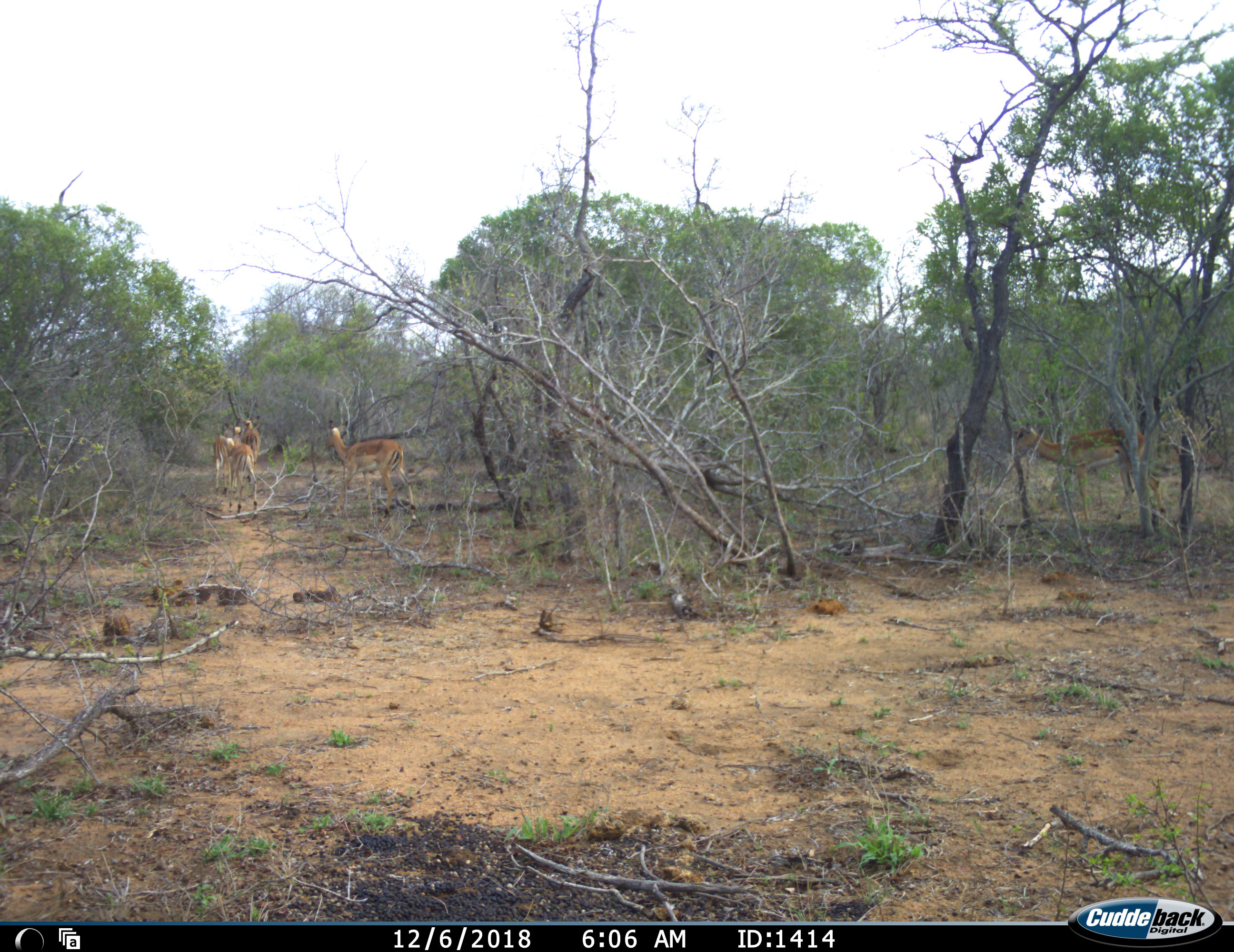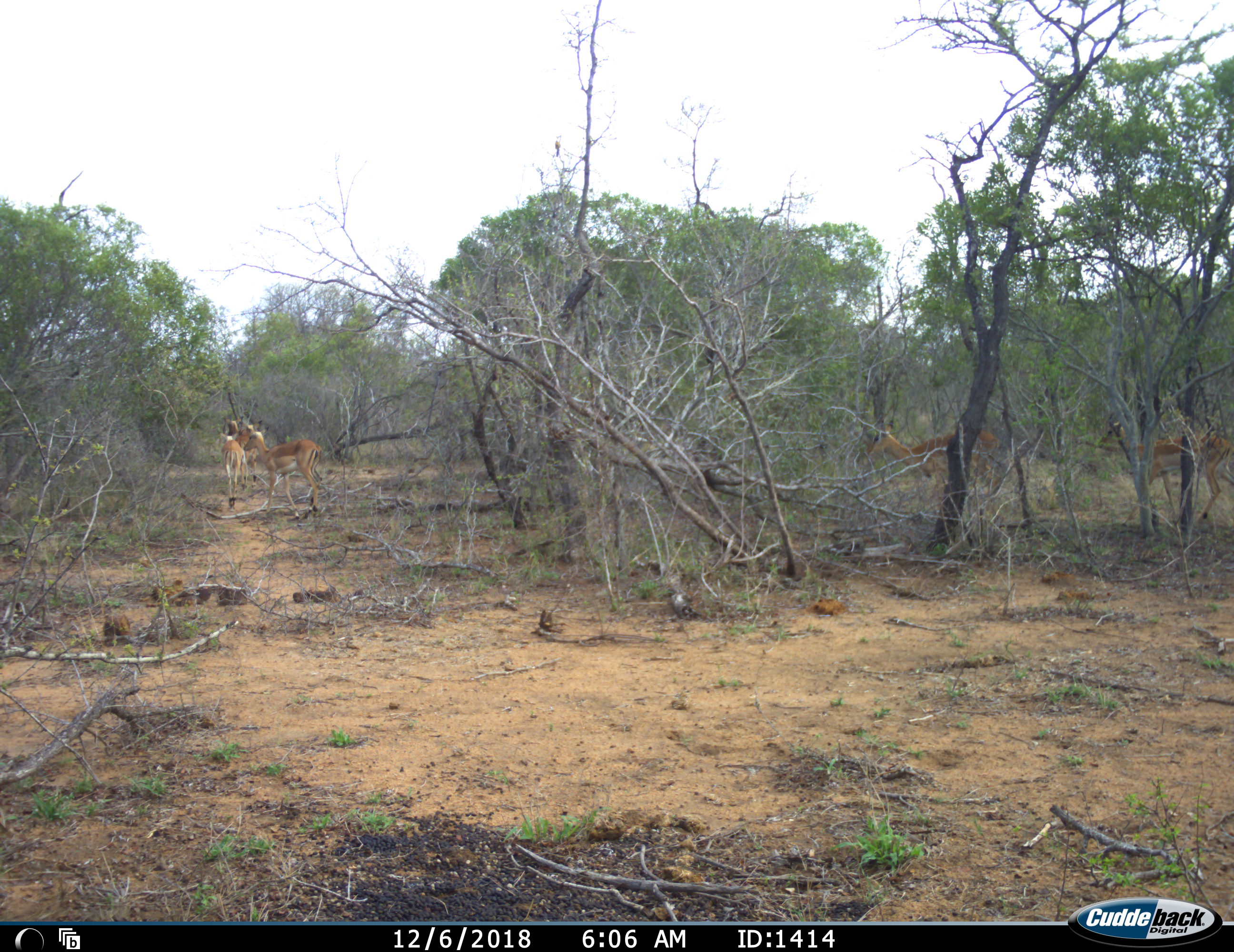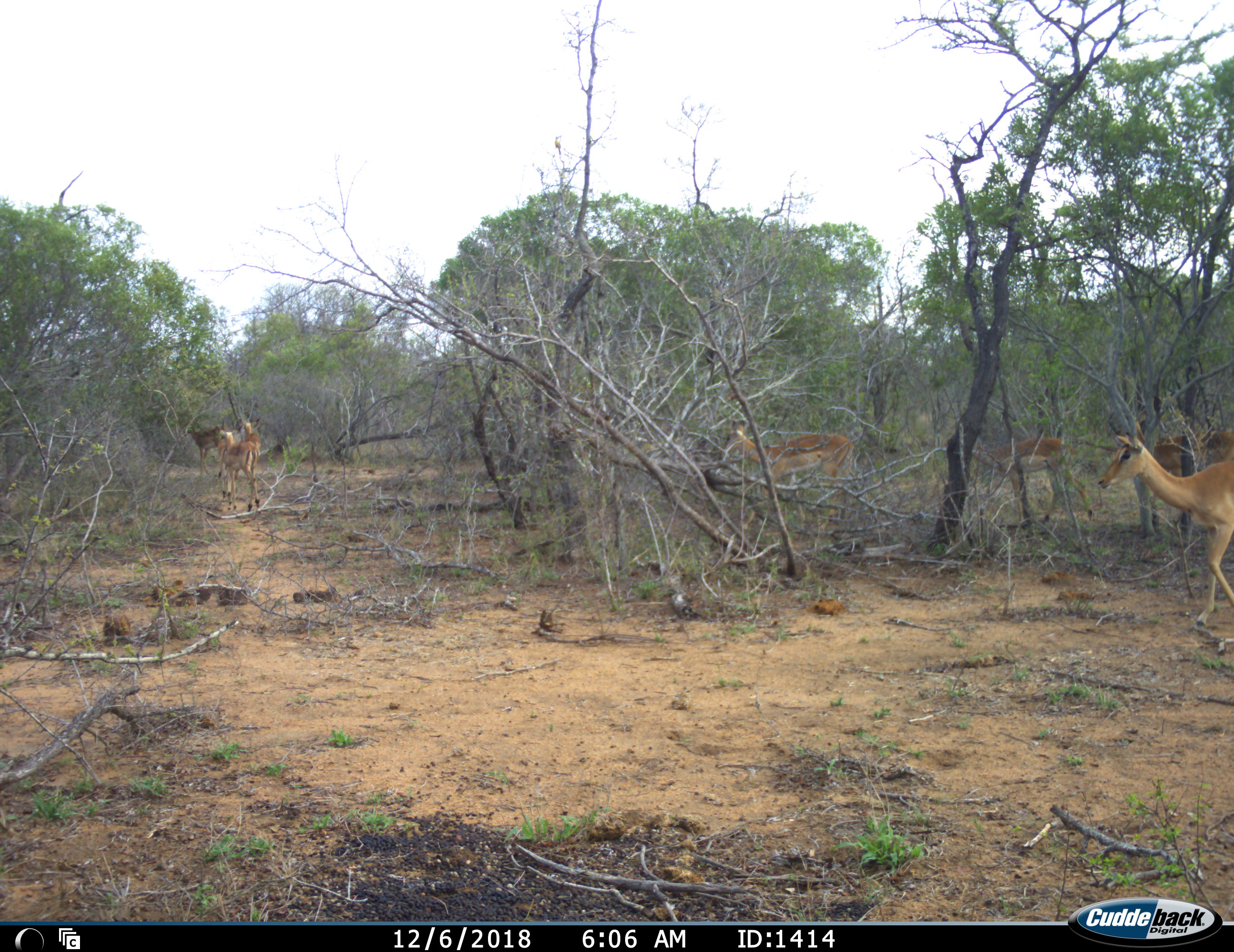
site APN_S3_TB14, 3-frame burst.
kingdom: Animalia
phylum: Chordata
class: Mammalia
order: Artiodactyla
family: Bovidae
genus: Aepyceros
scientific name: Aepyceros melampus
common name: impala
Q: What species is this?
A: Impala (Aepyceros melampus).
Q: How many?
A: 8.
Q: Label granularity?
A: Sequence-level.